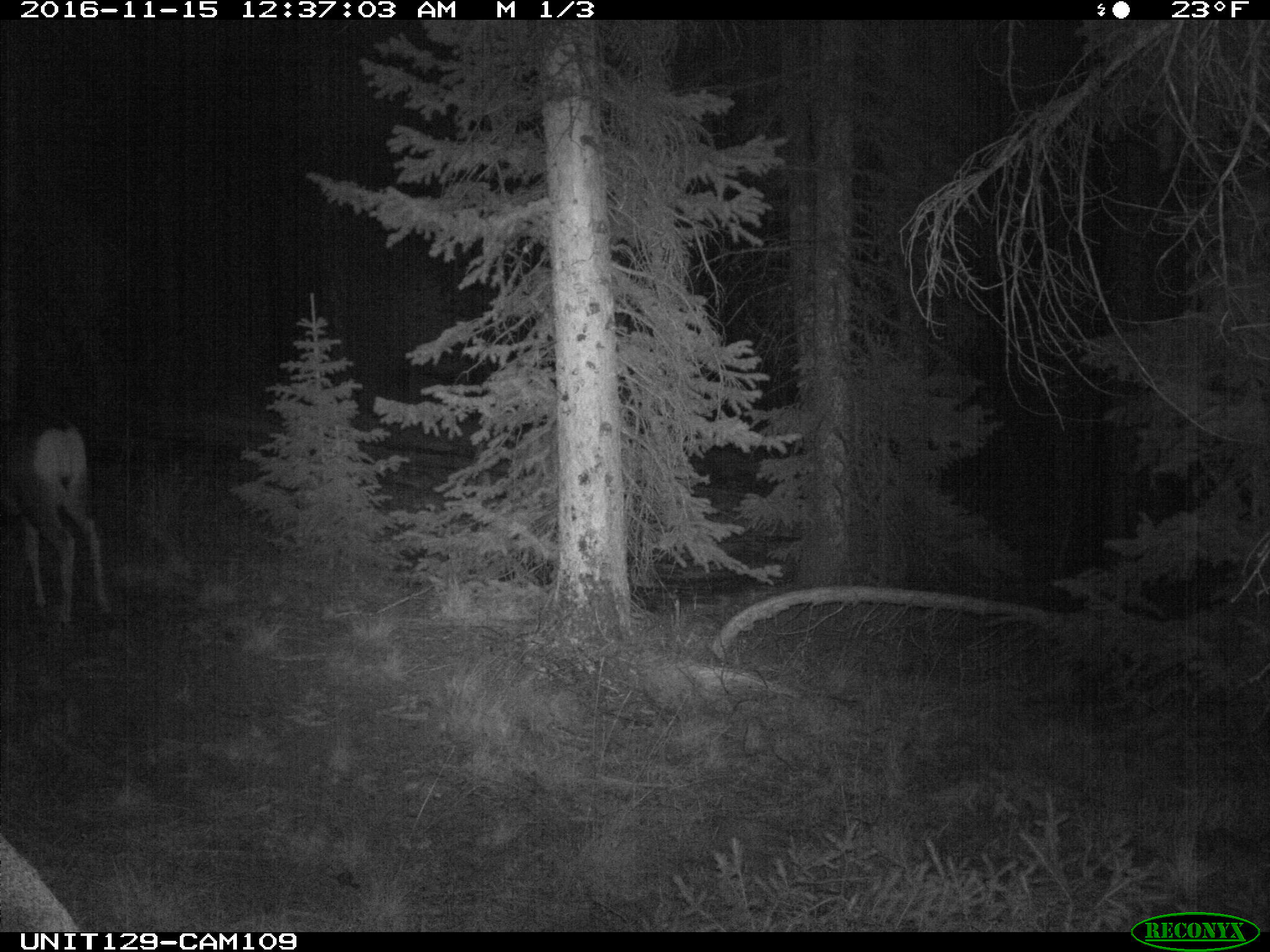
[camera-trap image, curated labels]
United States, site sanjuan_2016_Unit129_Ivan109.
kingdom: Animalia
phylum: Chordata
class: Mammalia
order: Artiodactyla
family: Cervidae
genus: Odocoileus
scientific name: Odocoileus hemionus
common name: mule deer